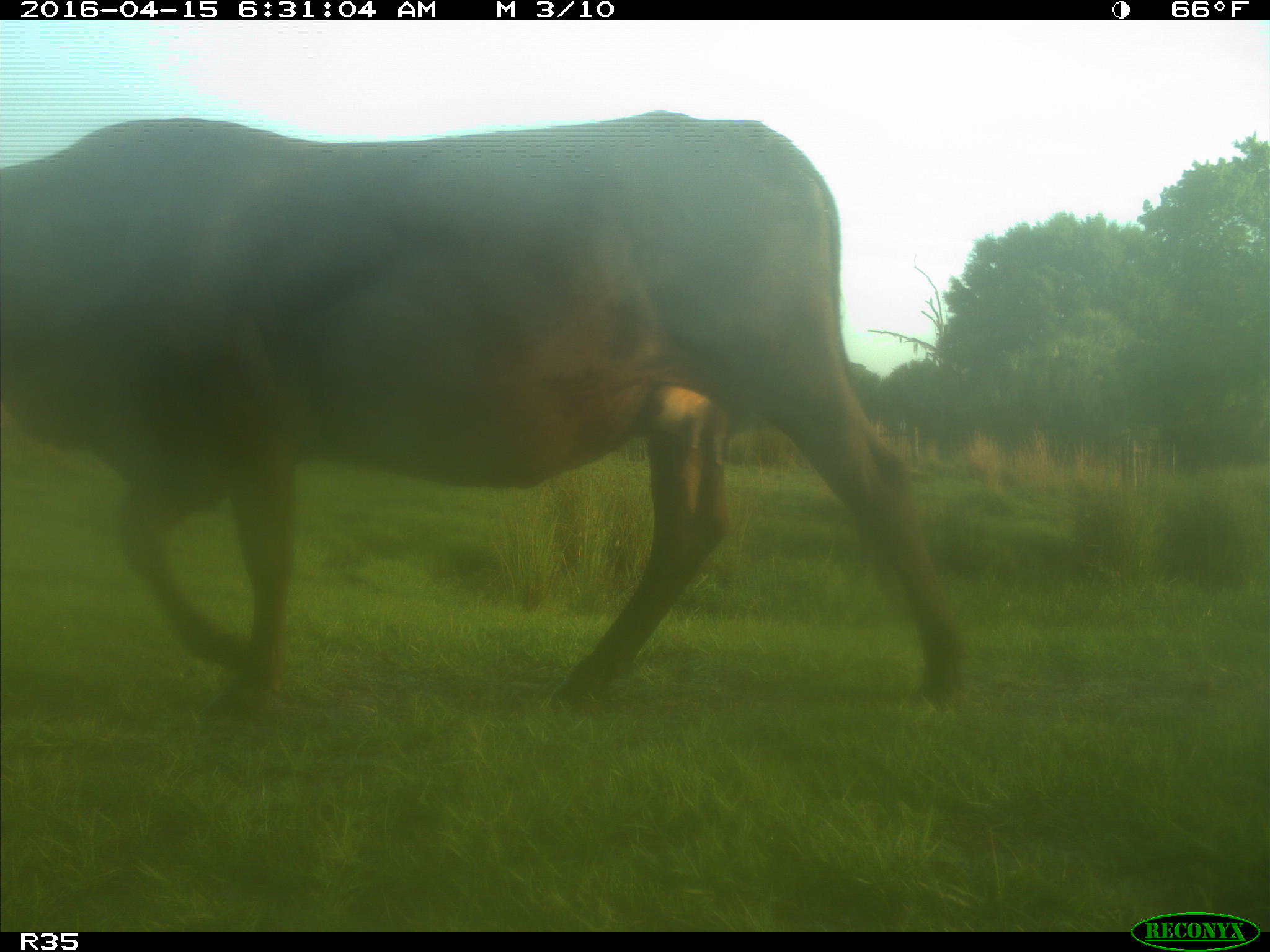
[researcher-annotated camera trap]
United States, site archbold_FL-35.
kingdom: Animalia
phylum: Chordata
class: Mammalia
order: Artiodactyla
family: Bovidae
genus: Bos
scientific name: Bos taurus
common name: domestic cow